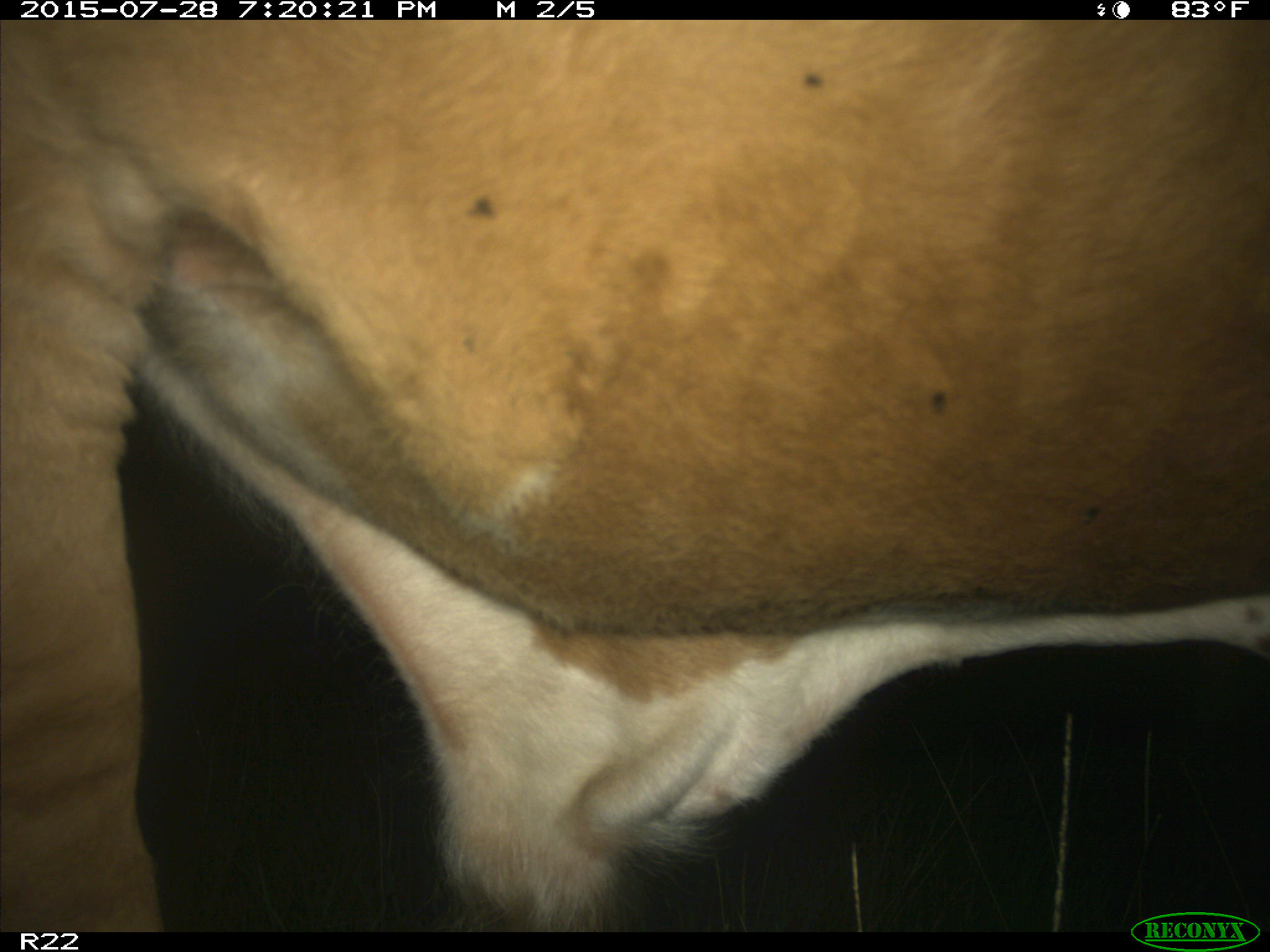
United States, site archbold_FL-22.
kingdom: Animalia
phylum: Chordata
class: Mammalia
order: Artiodactyla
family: Bovidae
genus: Bos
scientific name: Bos taurus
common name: domestic cow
Bos taurus (domestic cow).